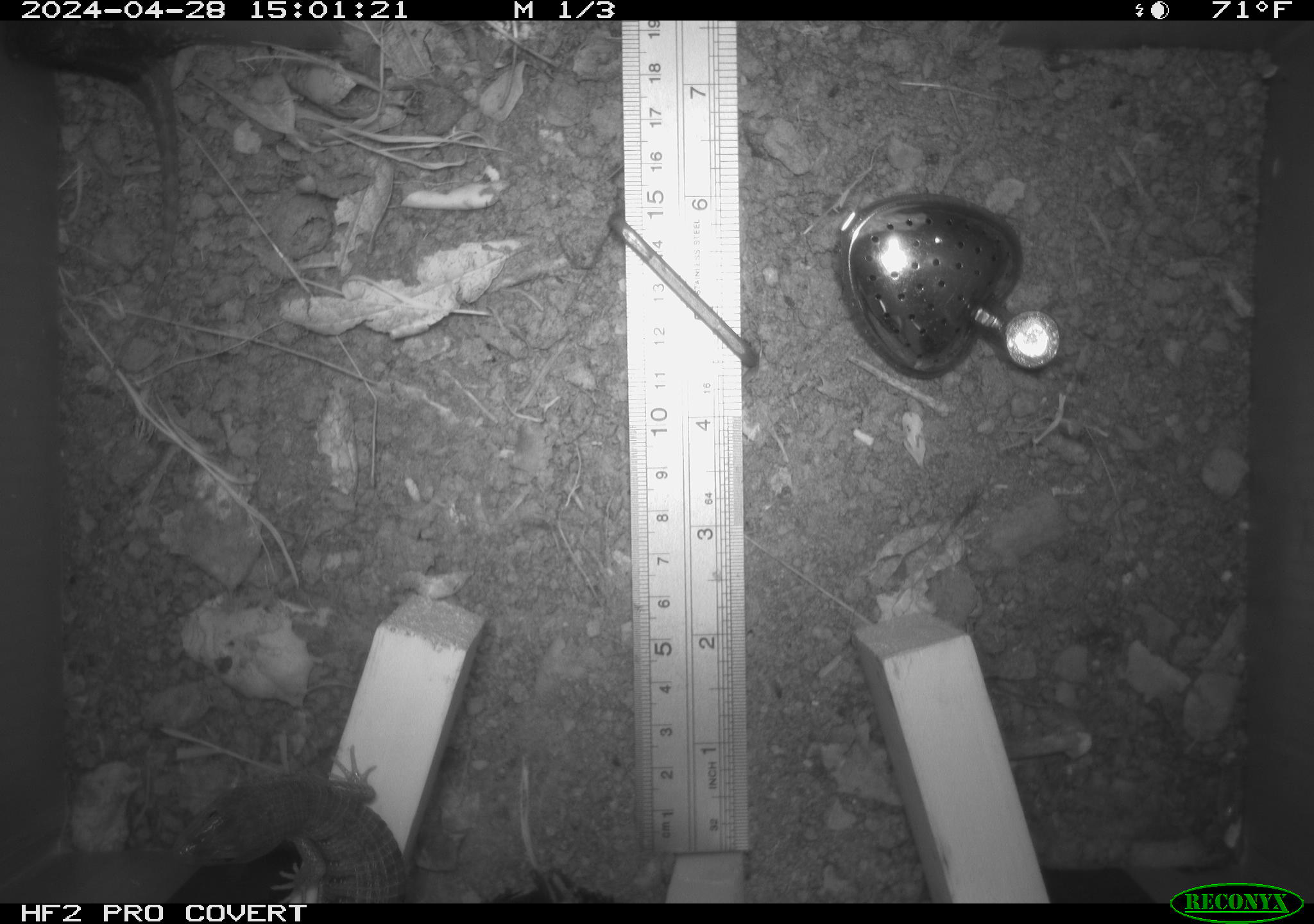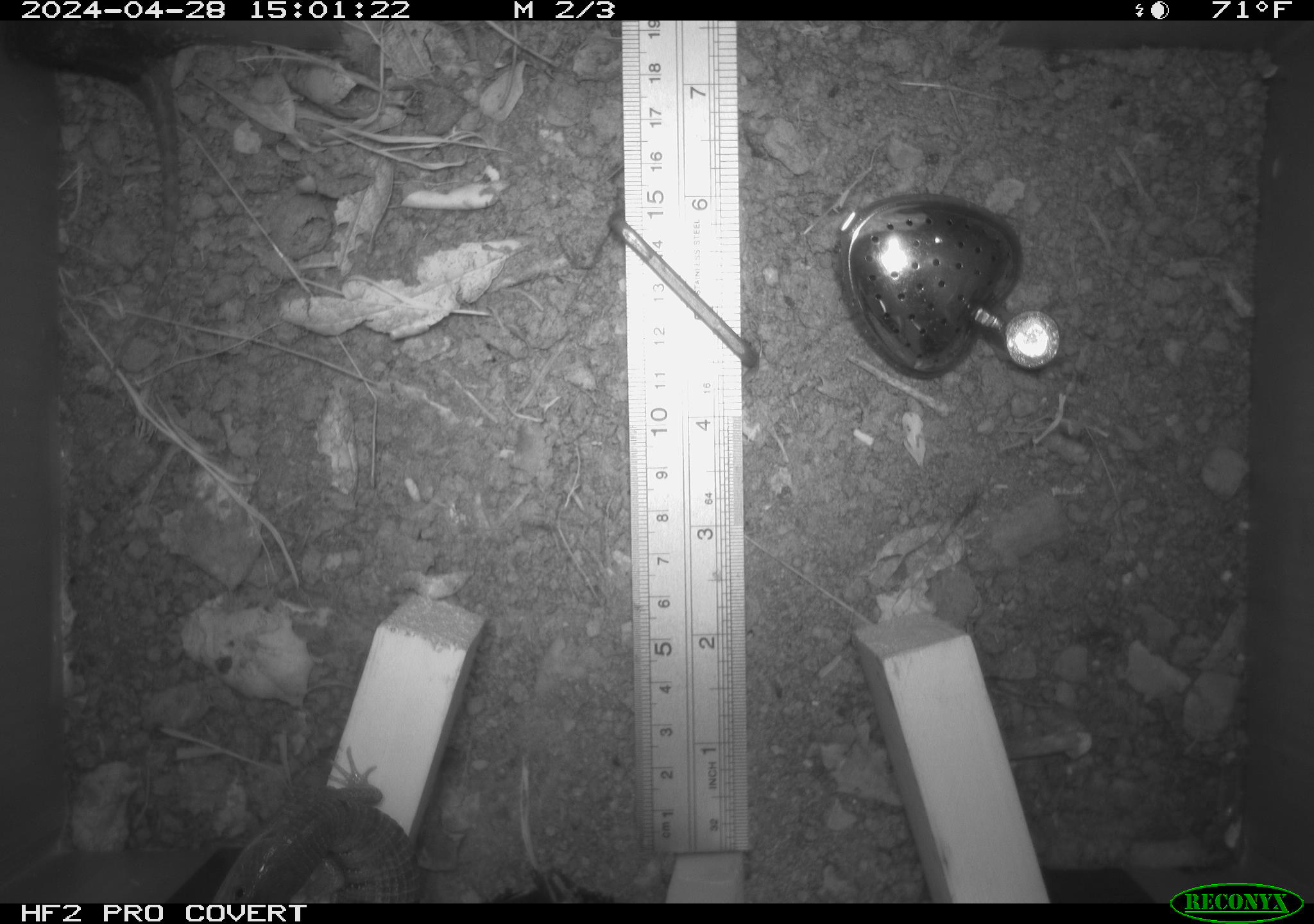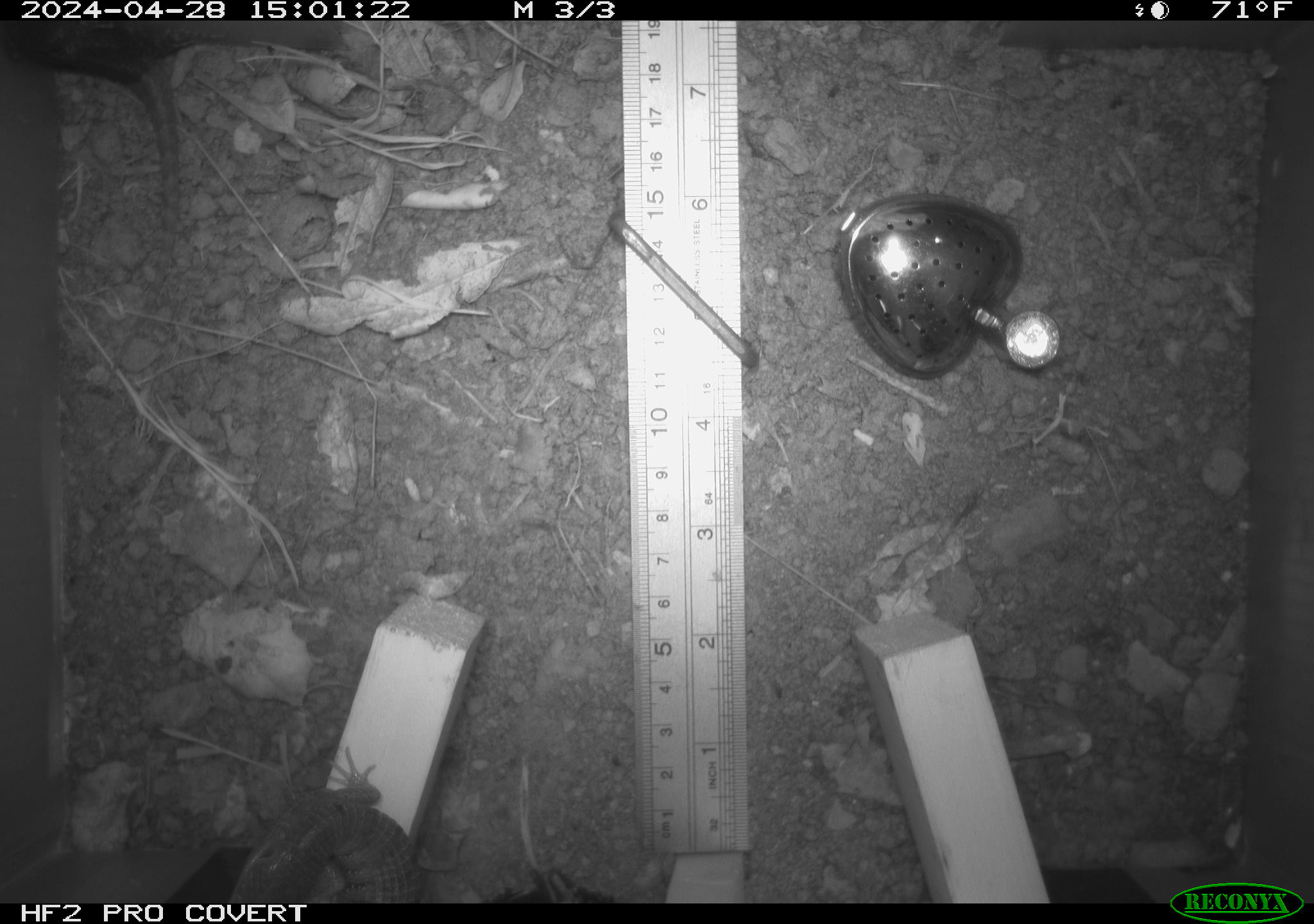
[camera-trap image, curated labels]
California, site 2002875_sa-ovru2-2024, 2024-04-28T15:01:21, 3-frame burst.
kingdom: Animalia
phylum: Chordata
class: Reptilia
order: Squamata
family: Anguidae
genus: Elgaria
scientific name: Elgaria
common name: alligator lizards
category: elgaria species